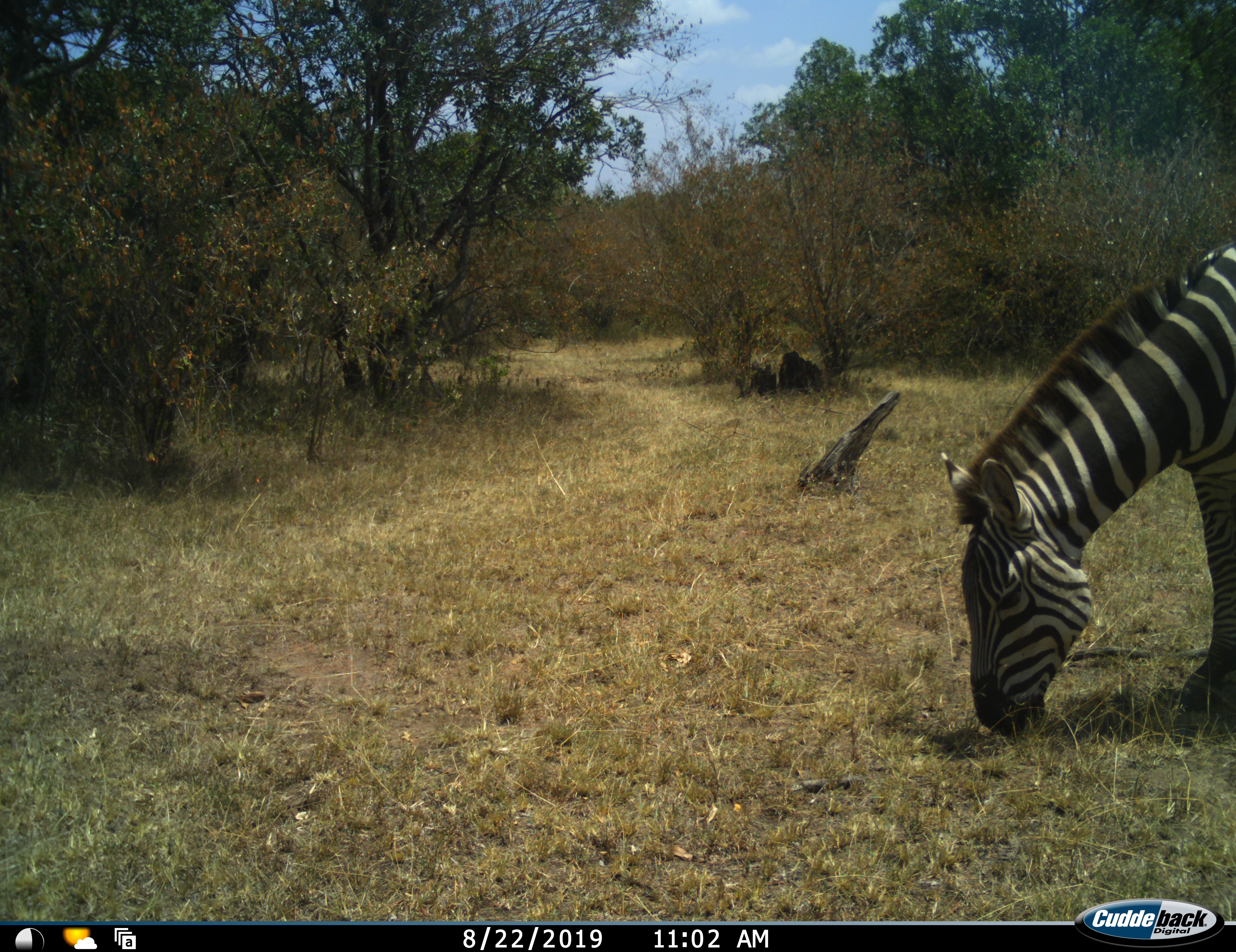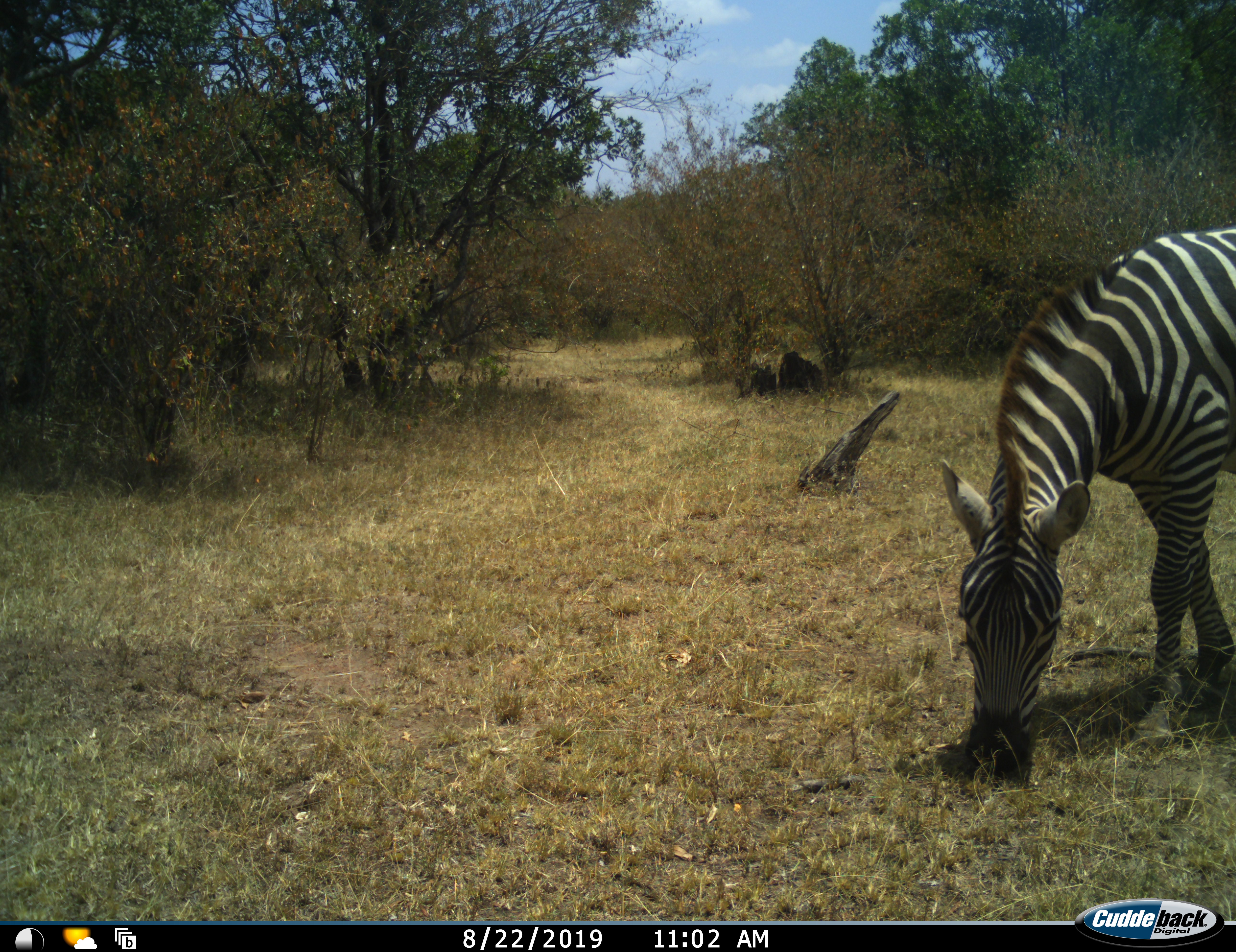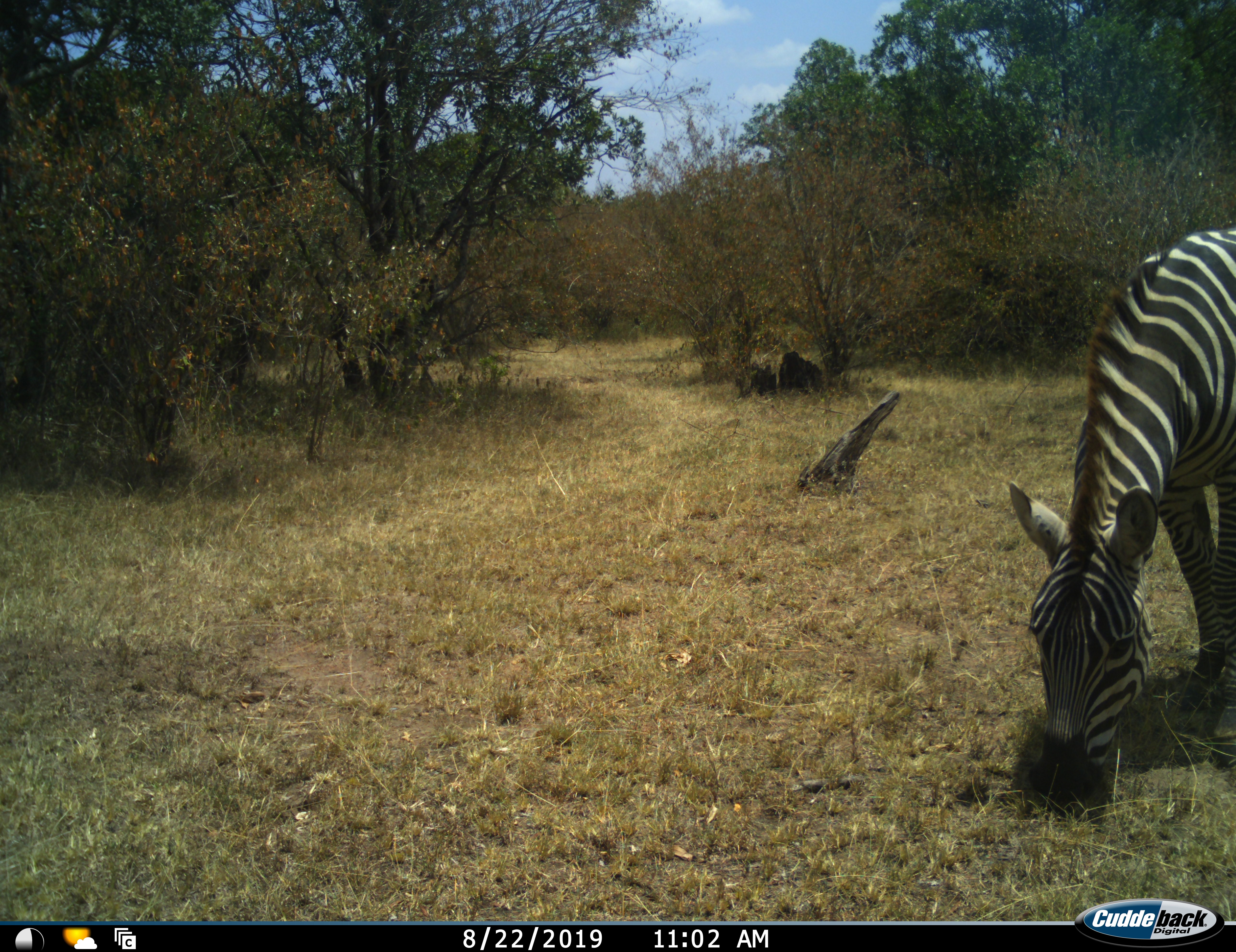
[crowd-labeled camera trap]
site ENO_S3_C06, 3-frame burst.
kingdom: Animalia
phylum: Chordata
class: Mammalia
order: Perissodactyla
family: Equidae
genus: Equus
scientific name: Equus quagga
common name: plains zebra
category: zebraplains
Zebraplains (plains zebra) (Equus quagga), count 1. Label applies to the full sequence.